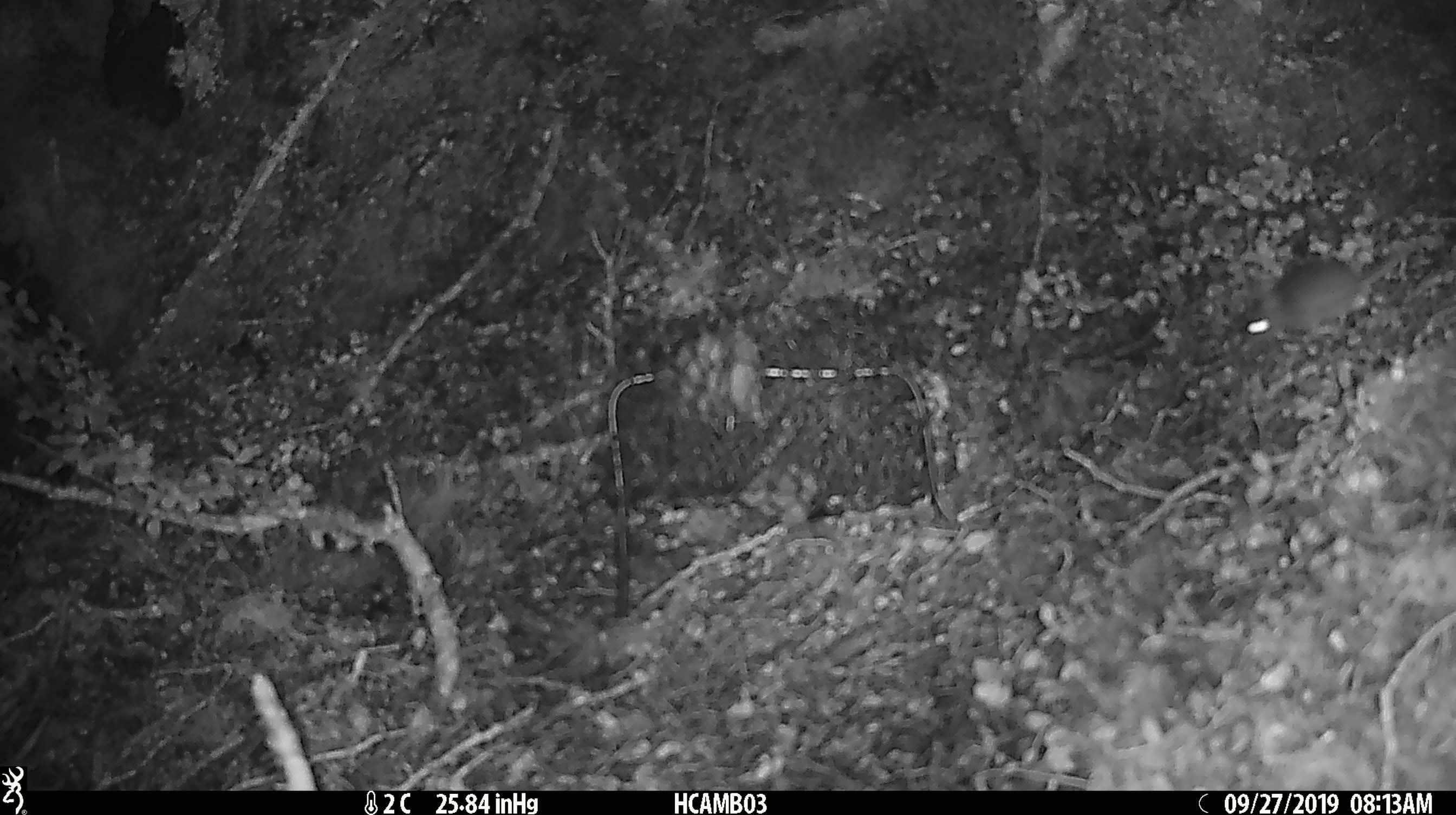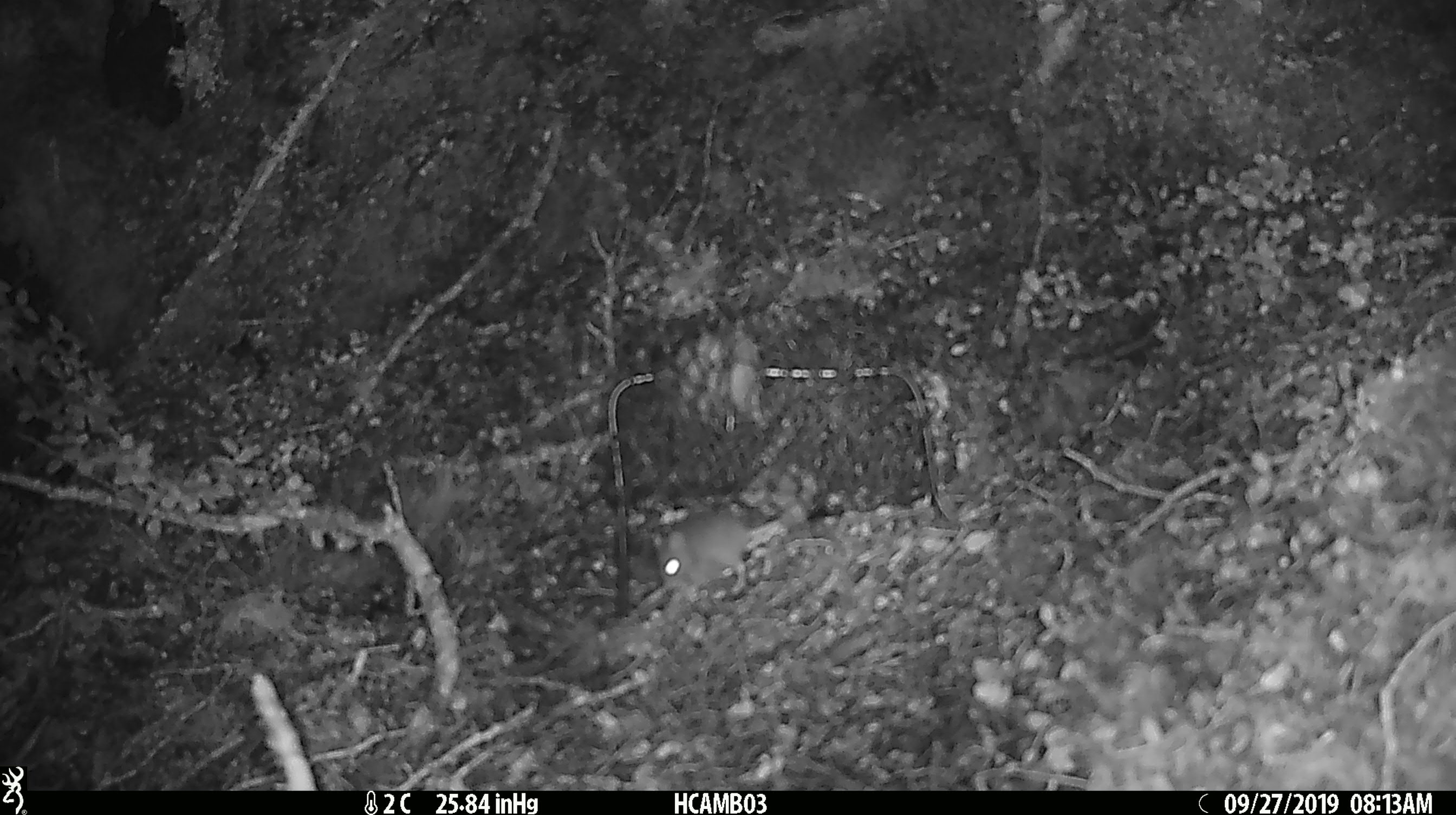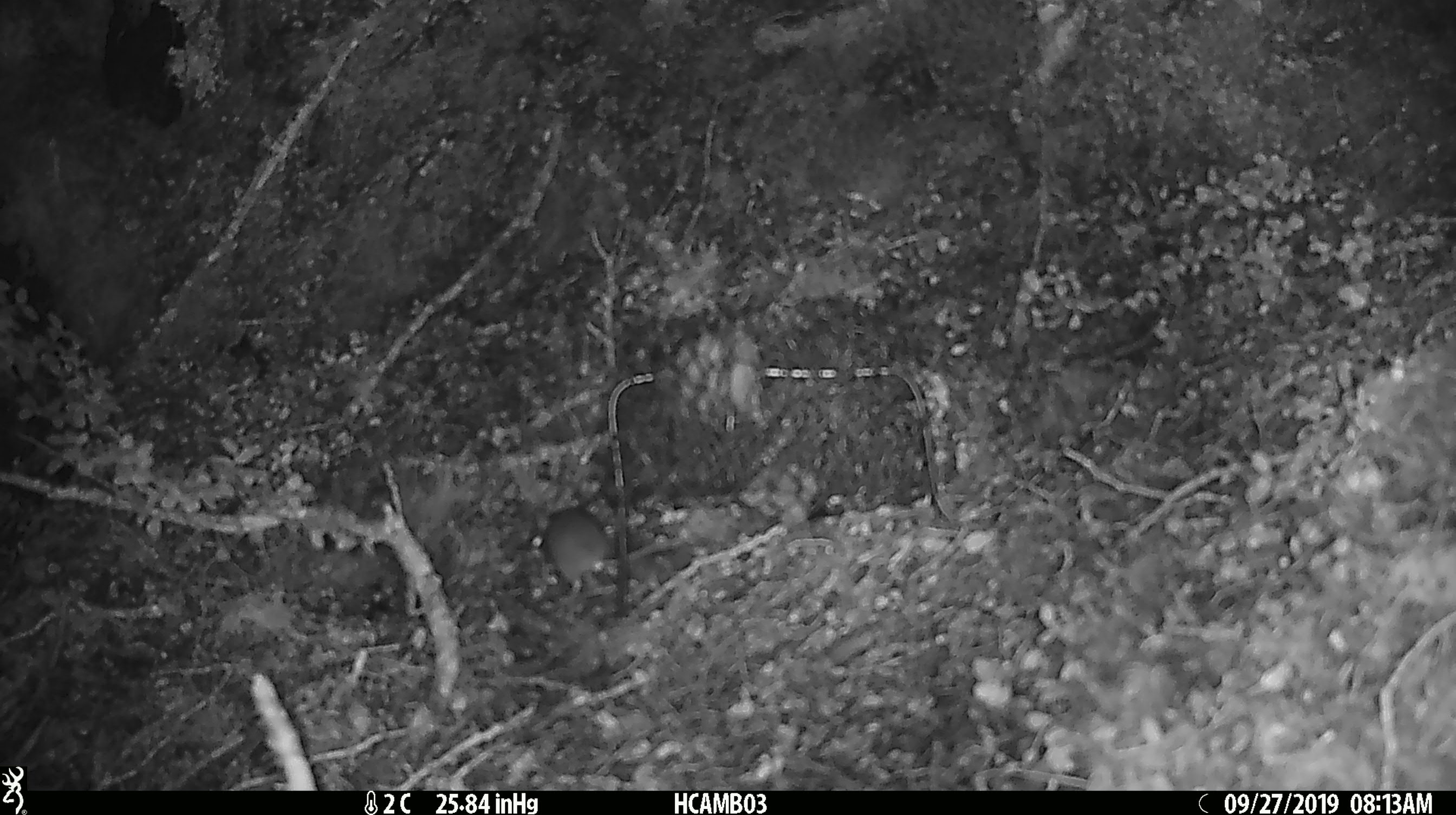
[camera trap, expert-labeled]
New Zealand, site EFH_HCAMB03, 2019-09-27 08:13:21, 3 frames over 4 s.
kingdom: Animalia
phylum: Chordata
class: Mammalia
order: Rodentia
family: Muridae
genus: Mus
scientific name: Mus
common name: mouse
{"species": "mouse (Mus)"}